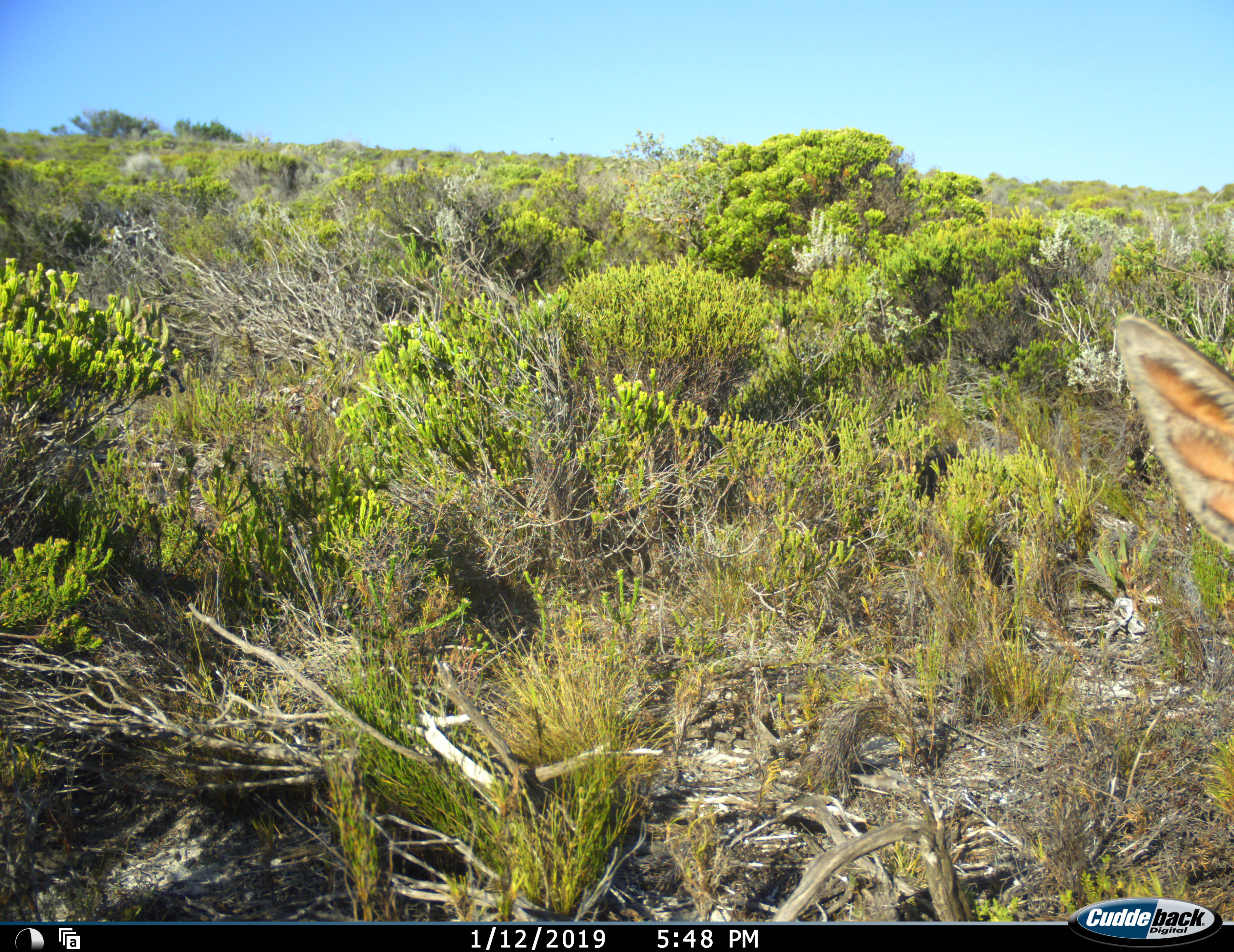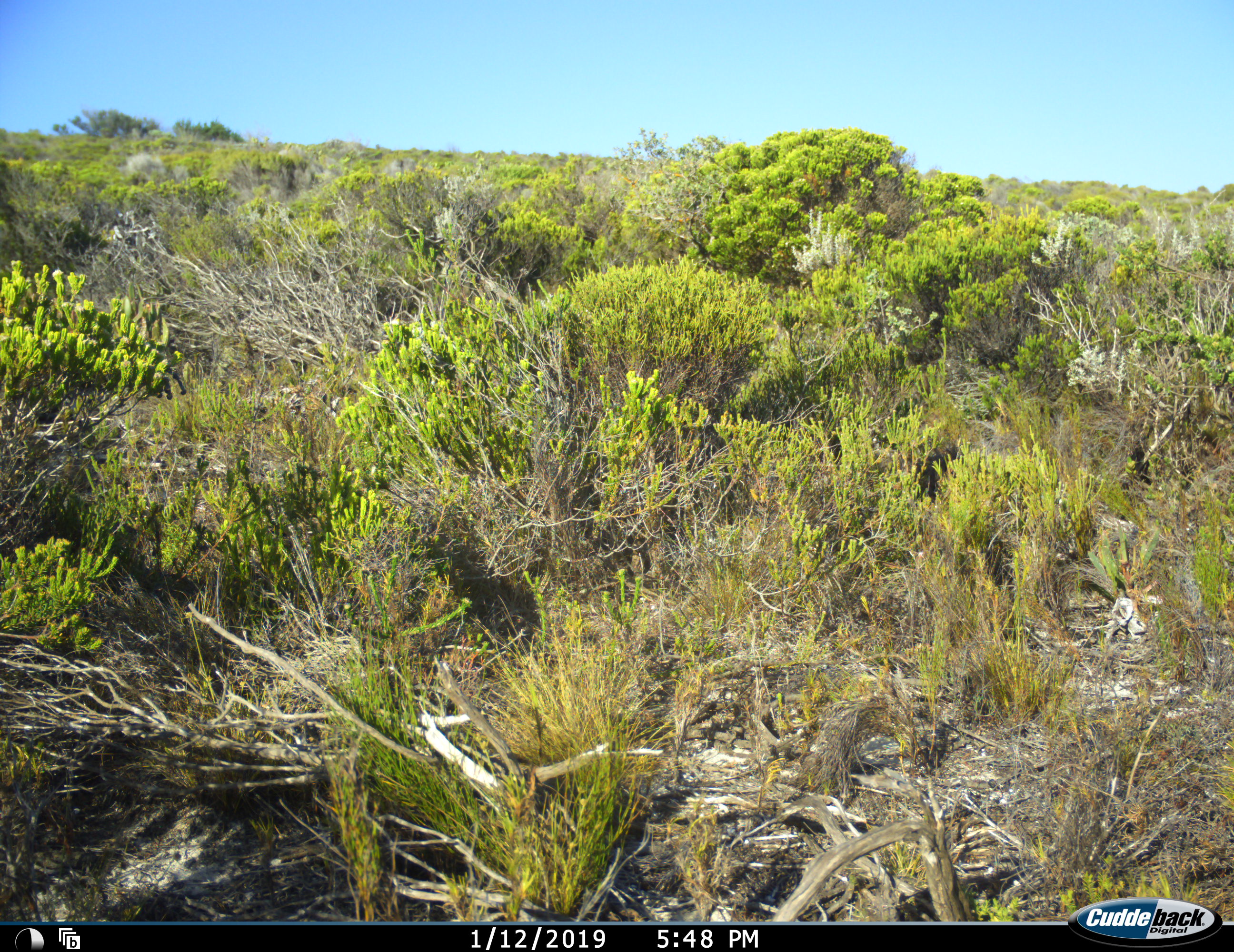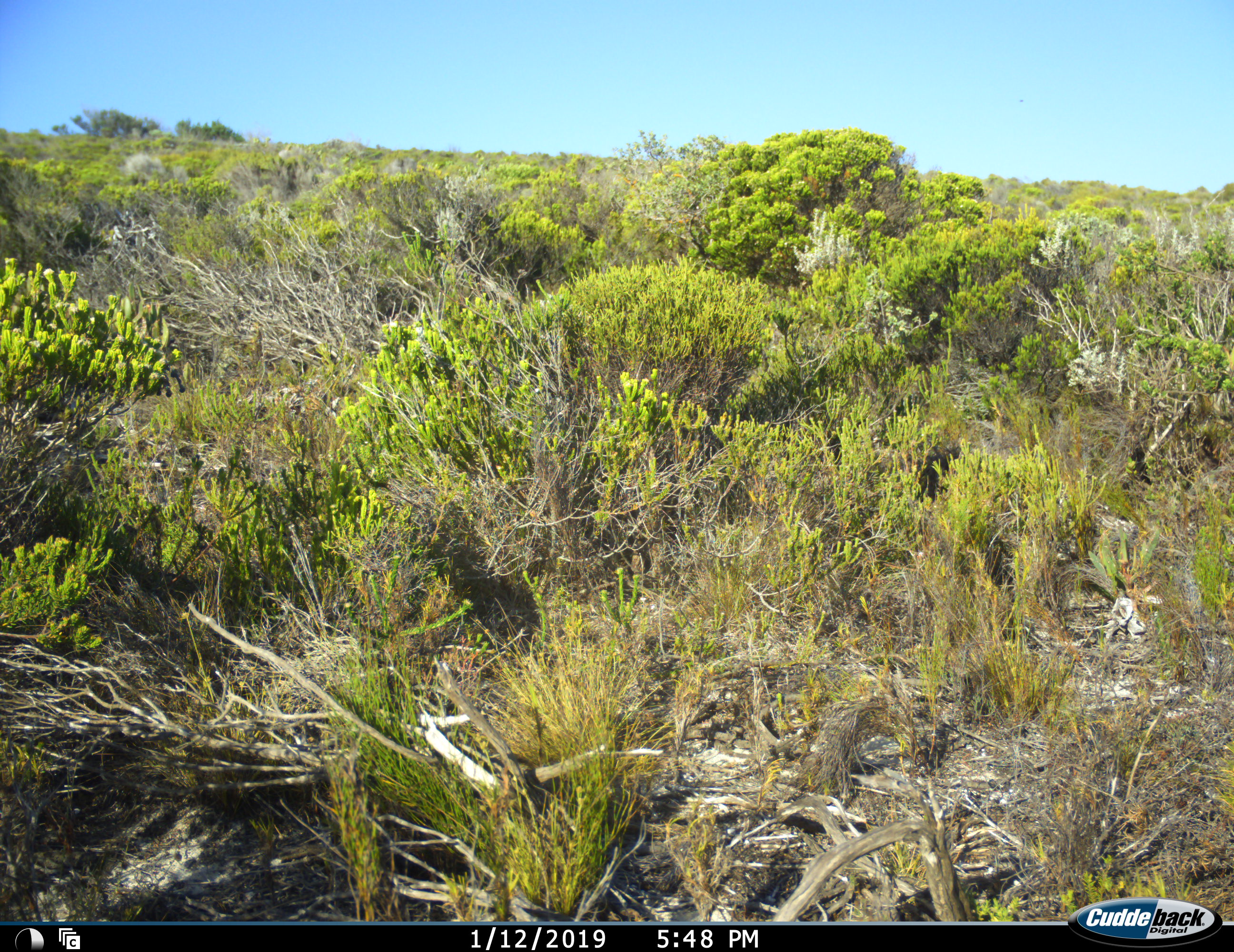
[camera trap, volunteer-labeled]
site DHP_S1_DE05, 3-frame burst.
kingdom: Animalia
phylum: Chordata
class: Mammalia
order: Artiodactyla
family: Bovidae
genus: Raphicerus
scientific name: Raphicerus melanotis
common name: grysbok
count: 1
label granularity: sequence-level